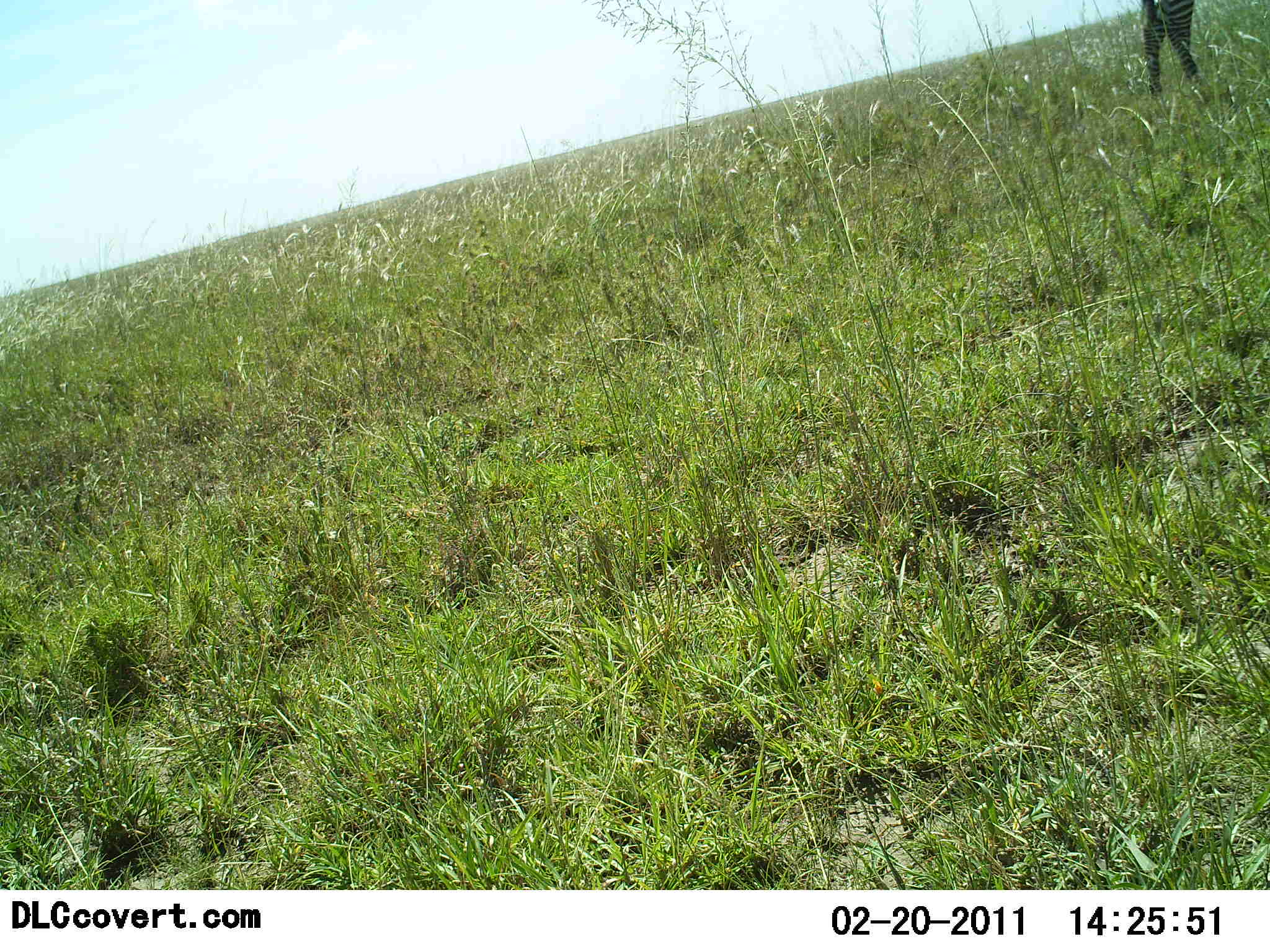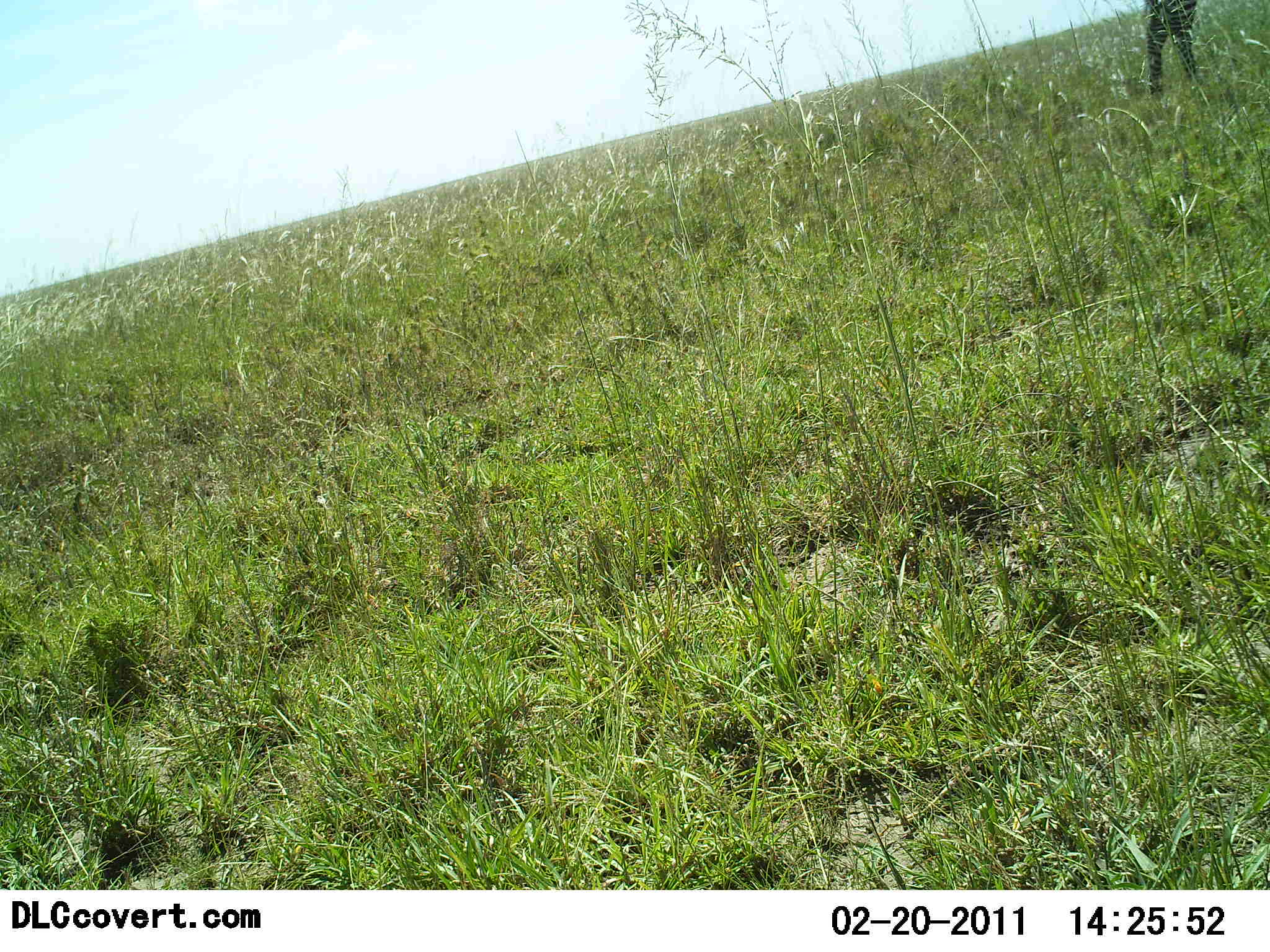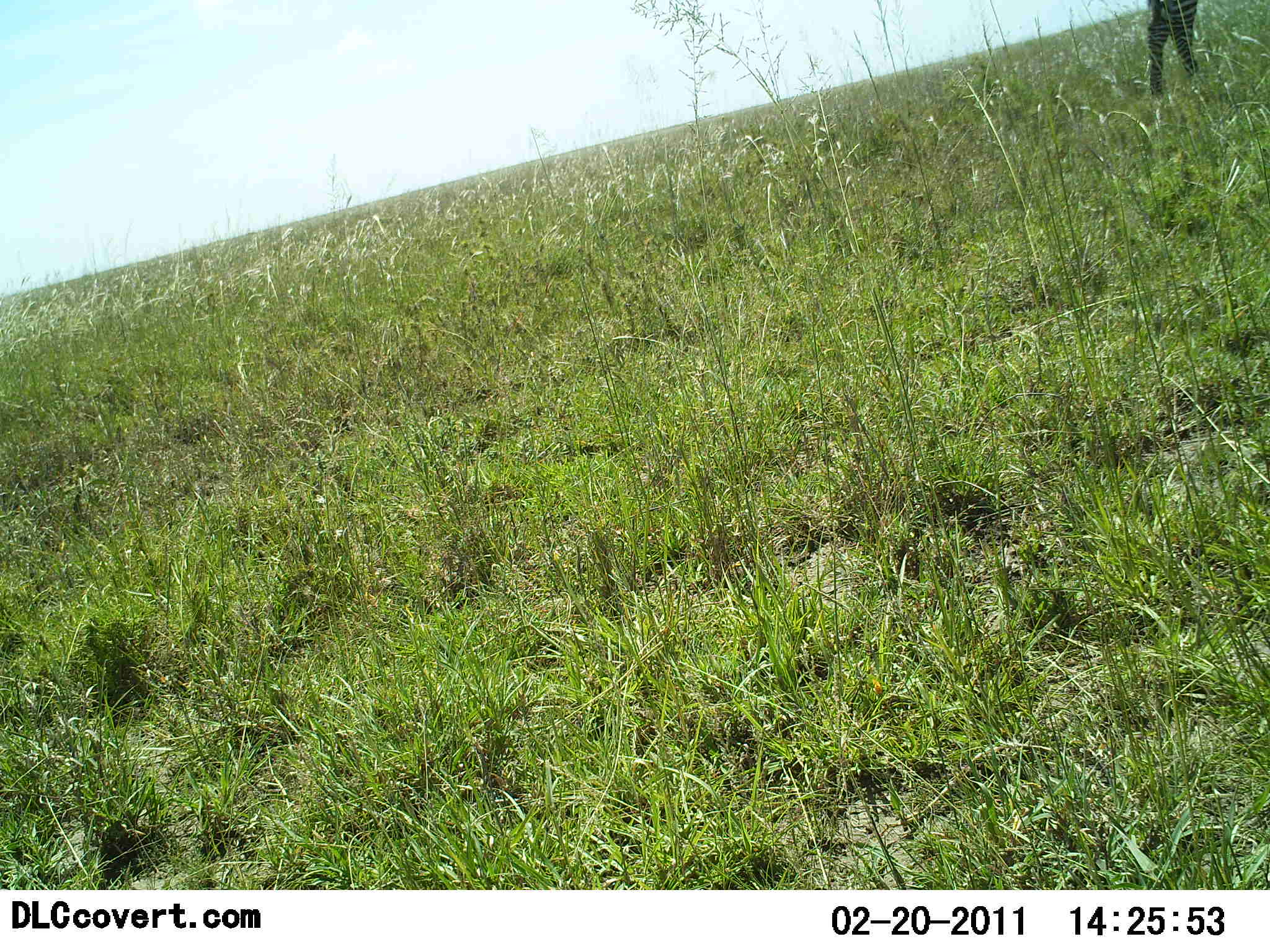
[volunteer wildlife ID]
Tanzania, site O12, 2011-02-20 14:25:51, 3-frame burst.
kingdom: Animalia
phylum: Chordata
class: Mammalia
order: Perissodactyla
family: Equidae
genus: Equus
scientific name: Equus quagga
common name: plains zebra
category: zebra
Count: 1.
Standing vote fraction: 100%.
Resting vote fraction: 0%.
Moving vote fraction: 0%.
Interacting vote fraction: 0%.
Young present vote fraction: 0%.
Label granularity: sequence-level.